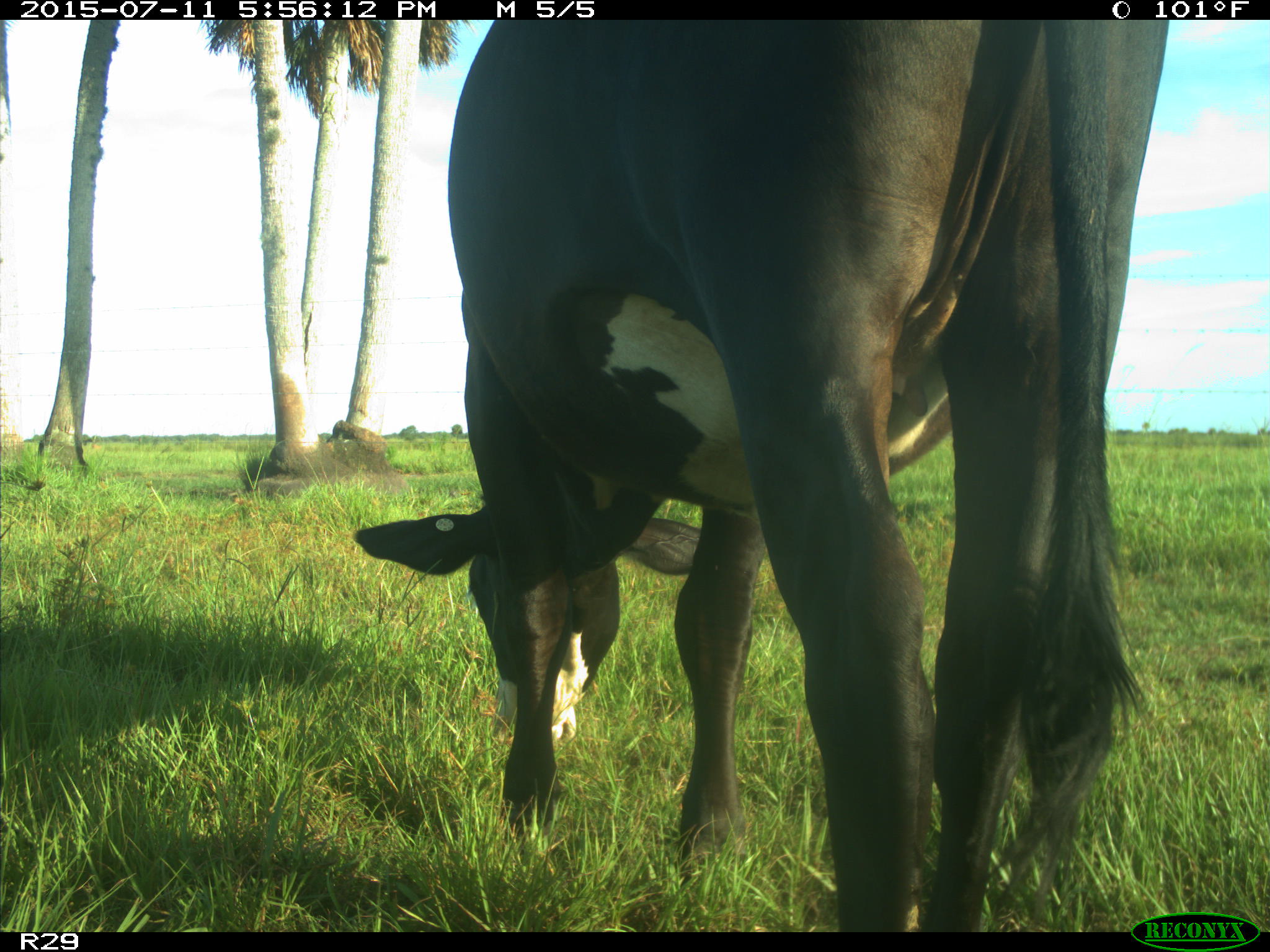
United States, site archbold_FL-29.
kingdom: Animalia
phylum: Chordata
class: Mammalia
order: Artiodactyla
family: Bovidae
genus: Bos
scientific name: Bos taurus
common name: domestic cow